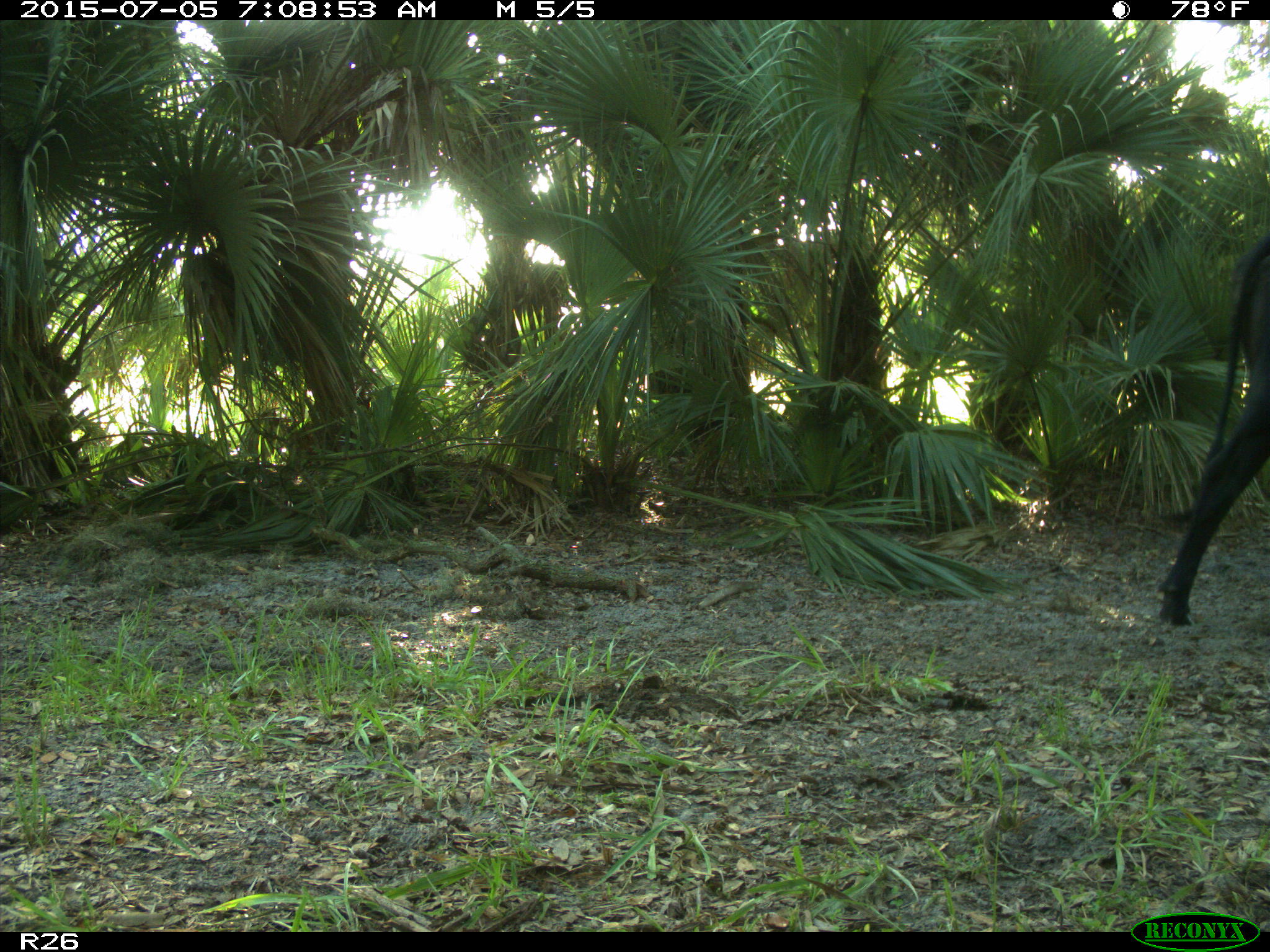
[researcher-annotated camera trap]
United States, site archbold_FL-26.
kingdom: Animalia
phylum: Chordata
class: Mammalia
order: Artiodactyla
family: Bovidae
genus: Bos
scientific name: Bos taurus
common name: domestic cow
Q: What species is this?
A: Bos taurus (domestic cow).